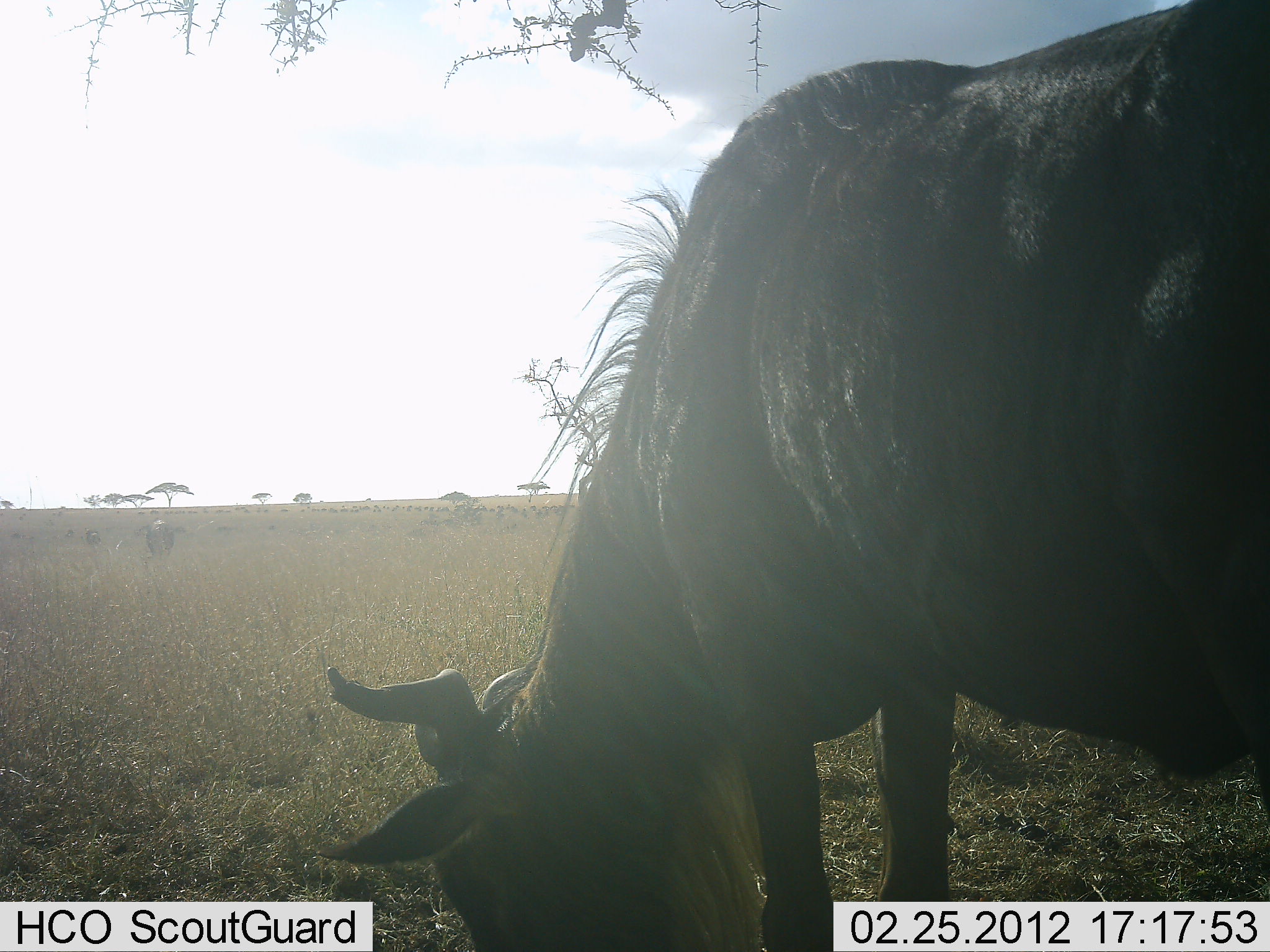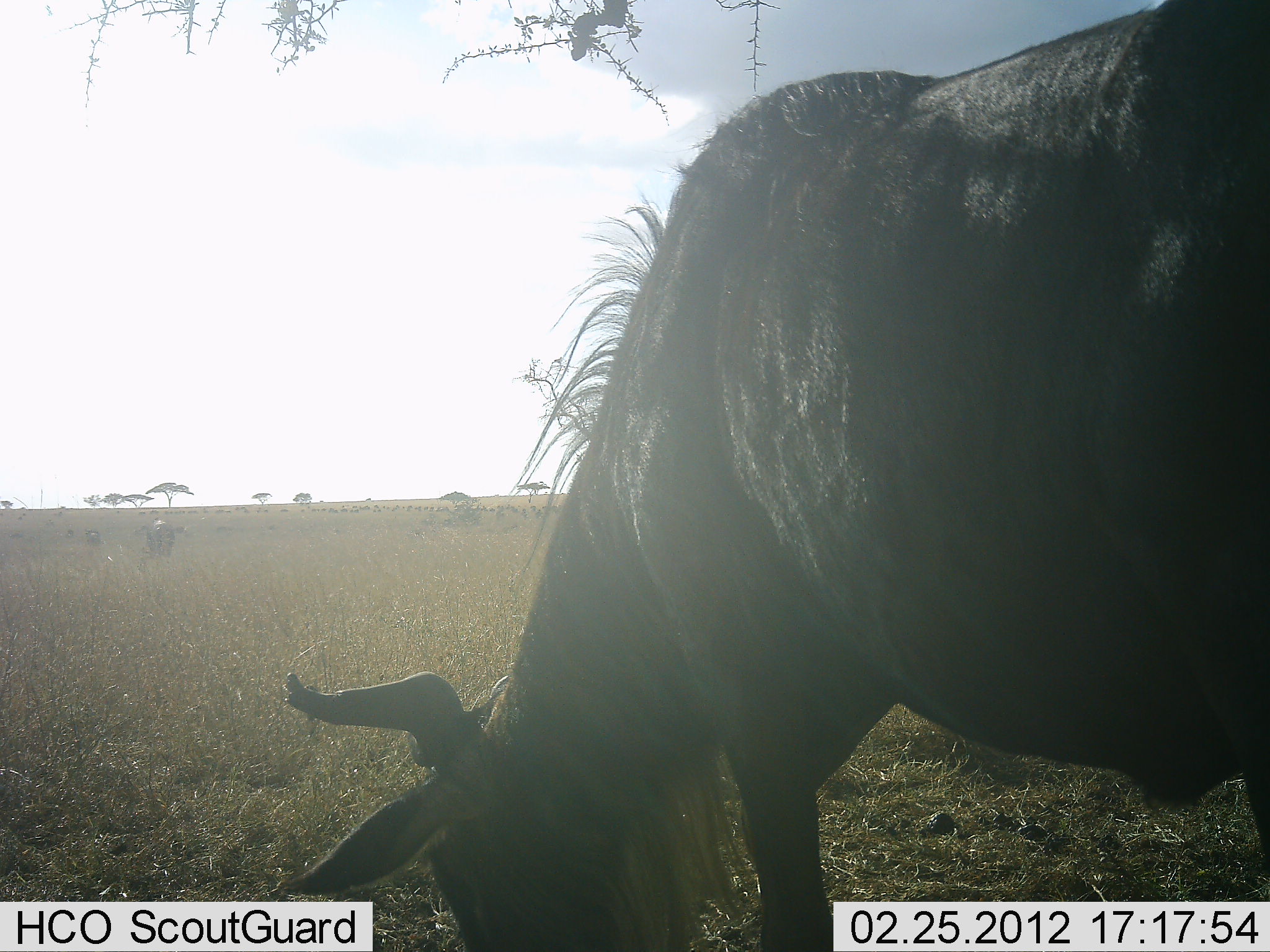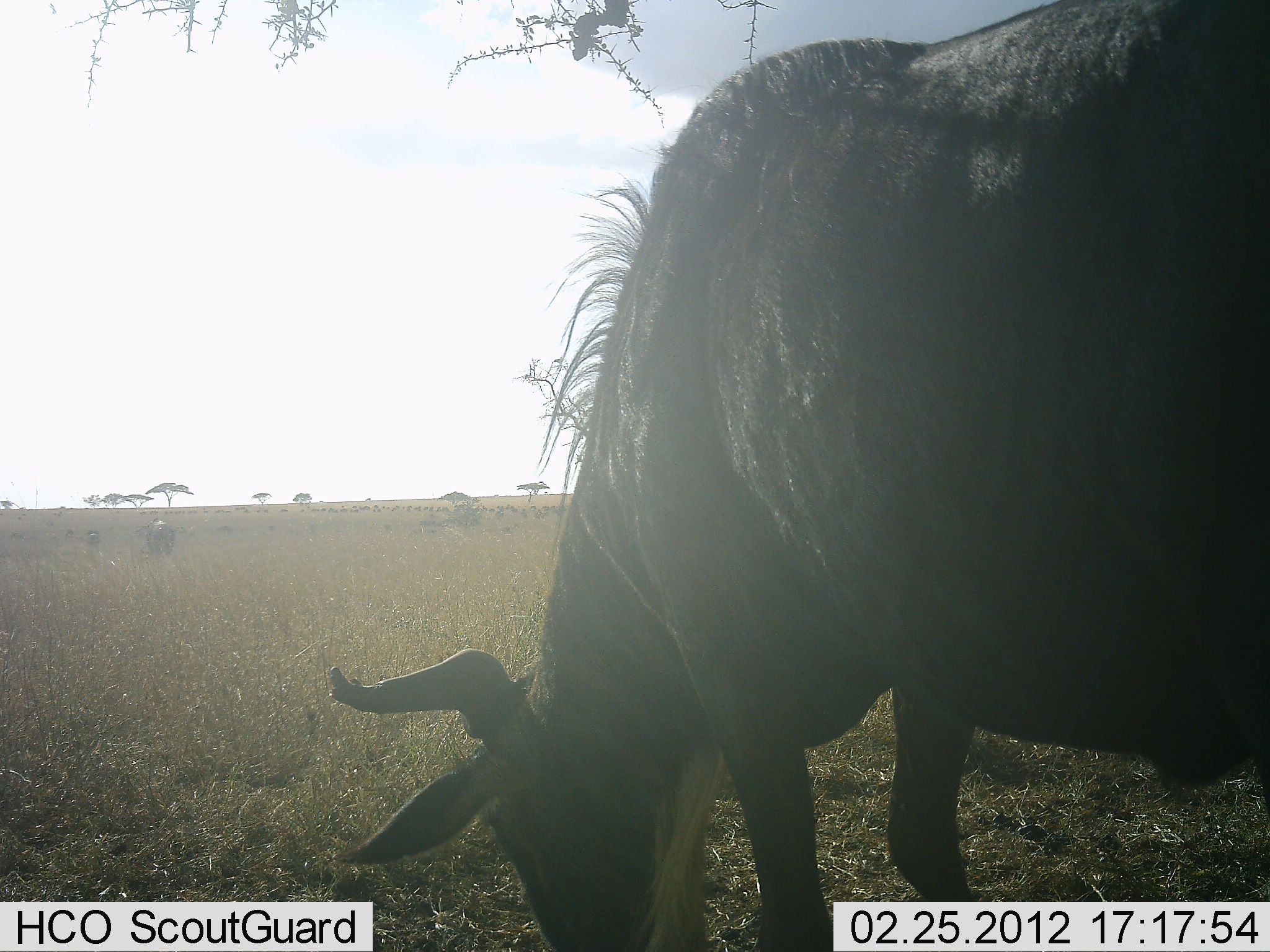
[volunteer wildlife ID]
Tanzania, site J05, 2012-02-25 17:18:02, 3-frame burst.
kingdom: Animalia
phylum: Chordata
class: Mammalia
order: Artiodactyla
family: Bovidae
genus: Connochaetes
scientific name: Connochaetes taurinus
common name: blue wildebeest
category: wildebeest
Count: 1.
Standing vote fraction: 38%.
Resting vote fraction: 0%.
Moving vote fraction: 0%.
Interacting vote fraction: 0%.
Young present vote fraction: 0%.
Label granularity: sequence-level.